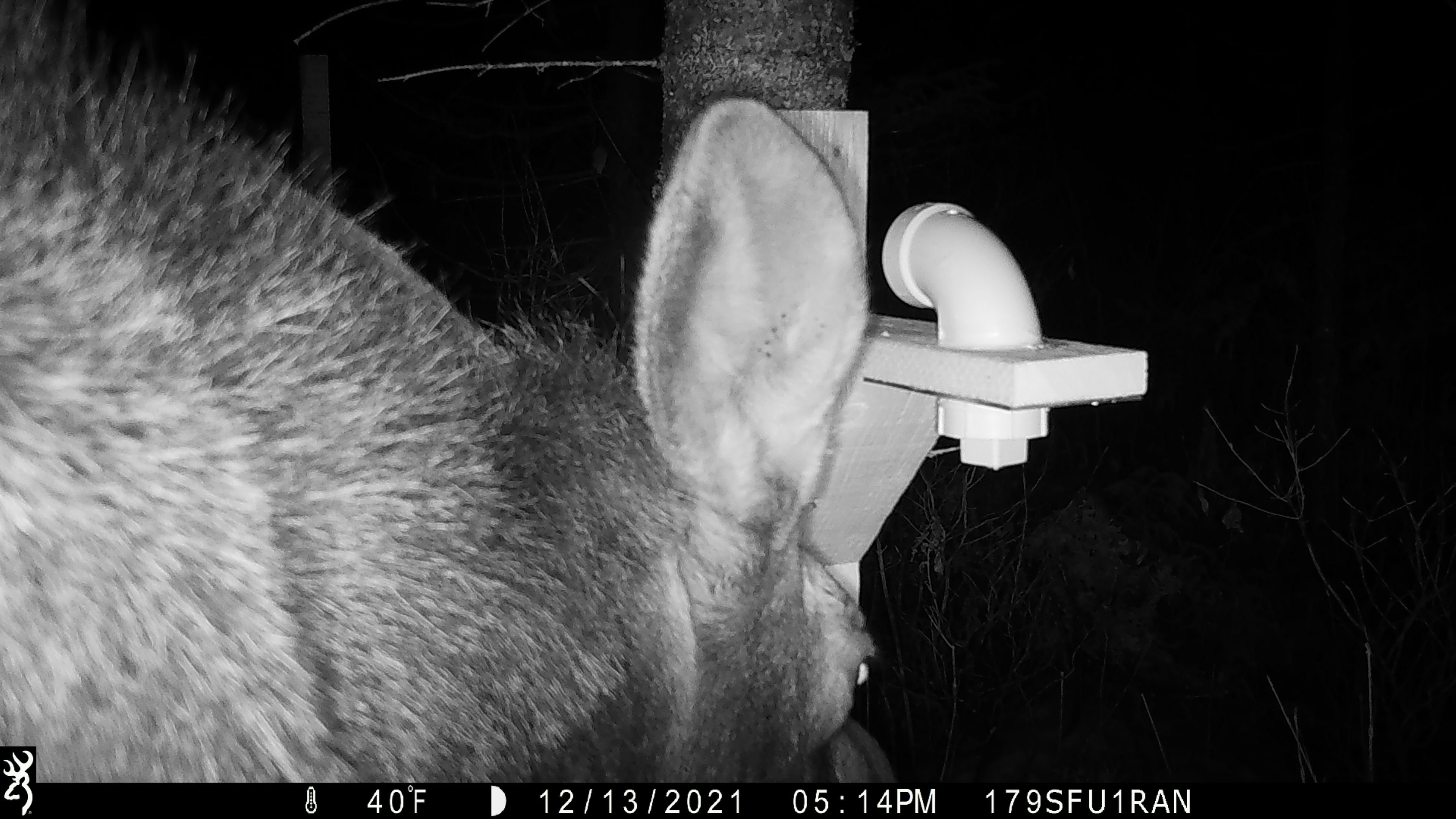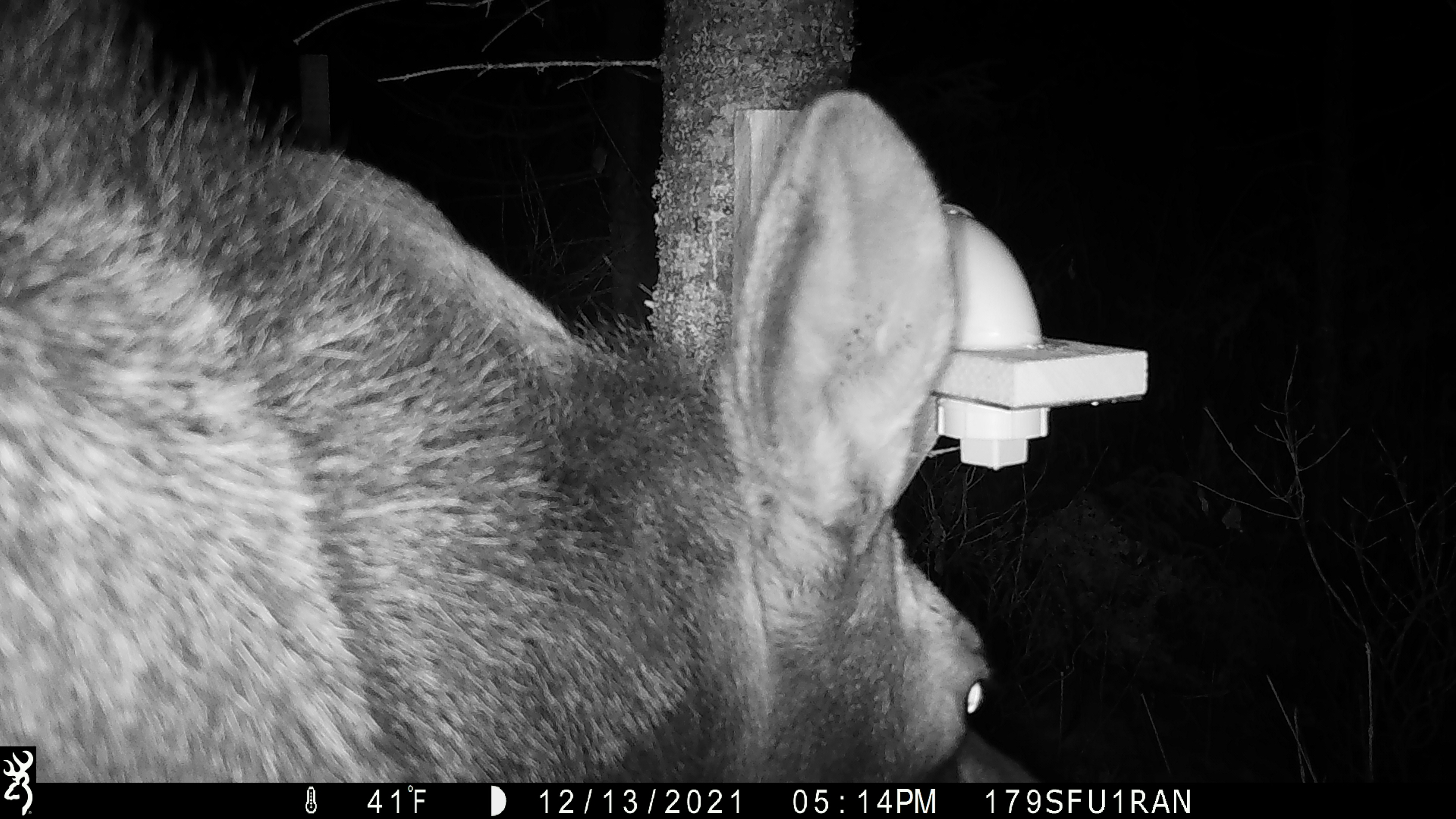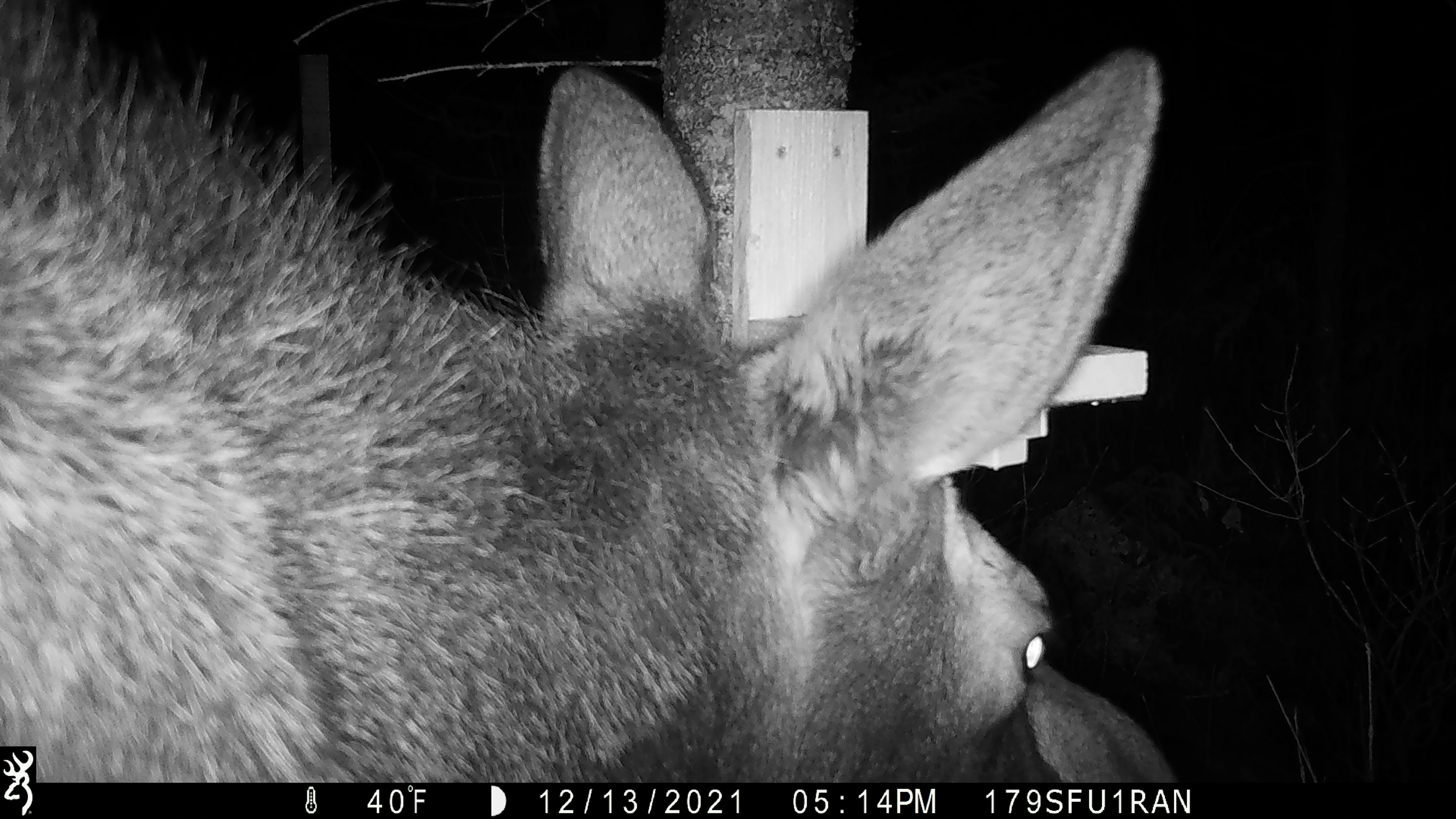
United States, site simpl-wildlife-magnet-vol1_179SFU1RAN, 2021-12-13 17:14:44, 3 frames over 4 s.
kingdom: Animalia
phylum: Chordata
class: Mammalia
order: Artiodactyla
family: Cervidae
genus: Alces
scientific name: Alces alces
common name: moose